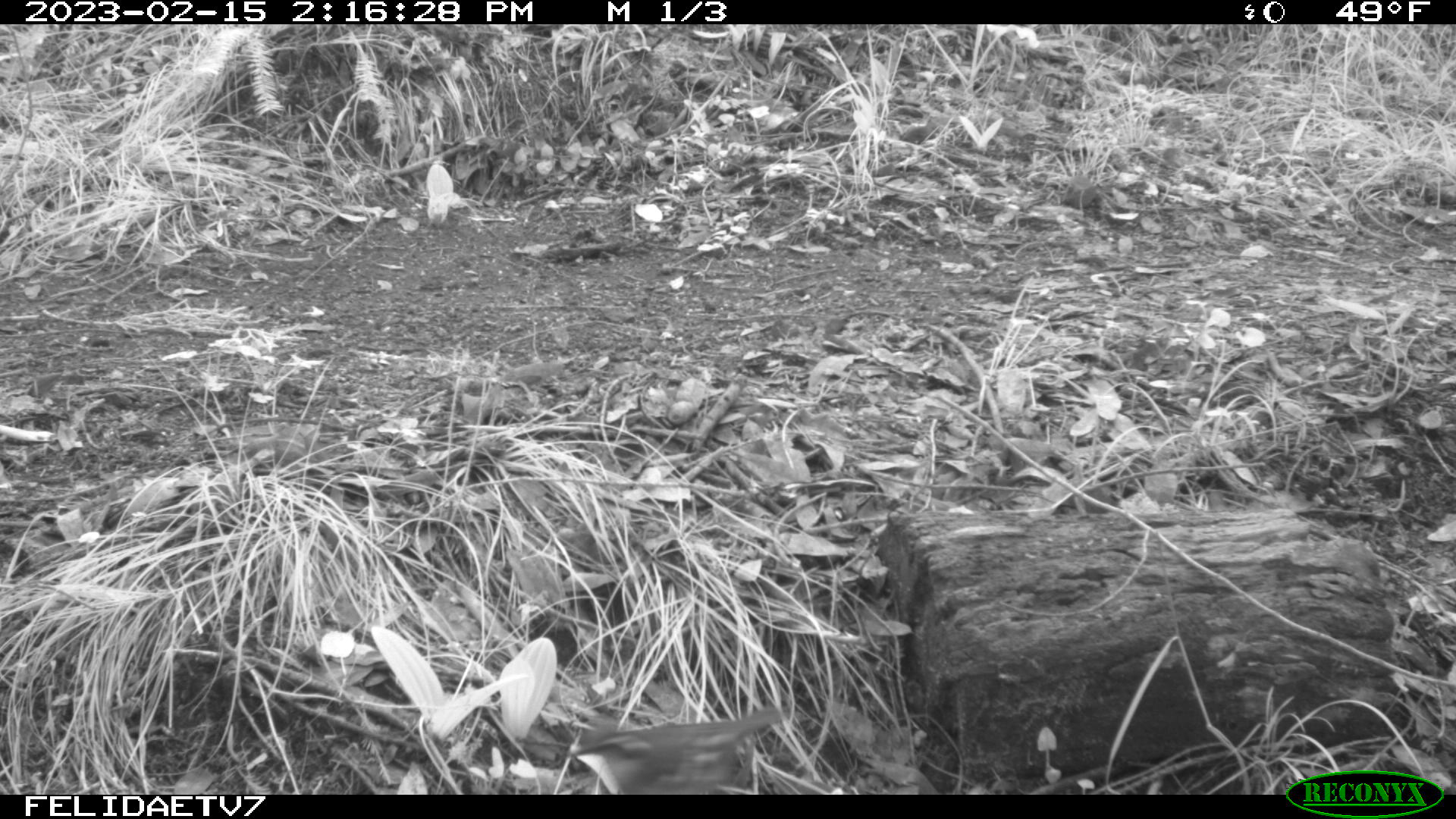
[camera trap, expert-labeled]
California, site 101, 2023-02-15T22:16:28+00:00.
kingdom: Animalia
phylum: Chordata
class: Aves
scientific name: Aves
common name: bird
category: unknown bird